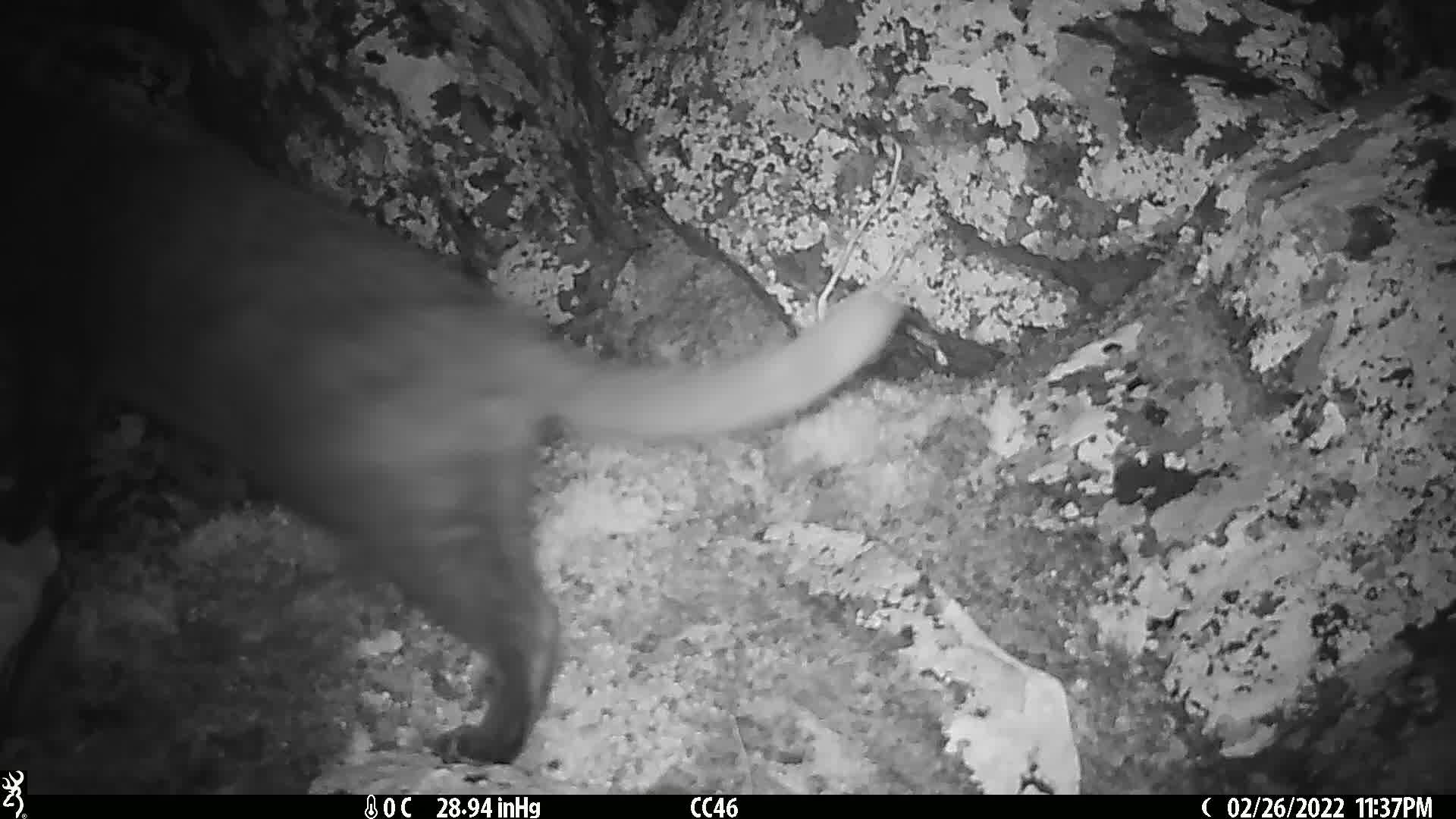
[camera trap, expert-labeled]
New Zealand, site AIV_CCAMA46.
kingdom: Animalia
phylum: Chordata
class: Mammalia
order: Carnivora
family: Felidae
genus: Felis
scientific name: Felis catus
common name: domestic cat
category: cat